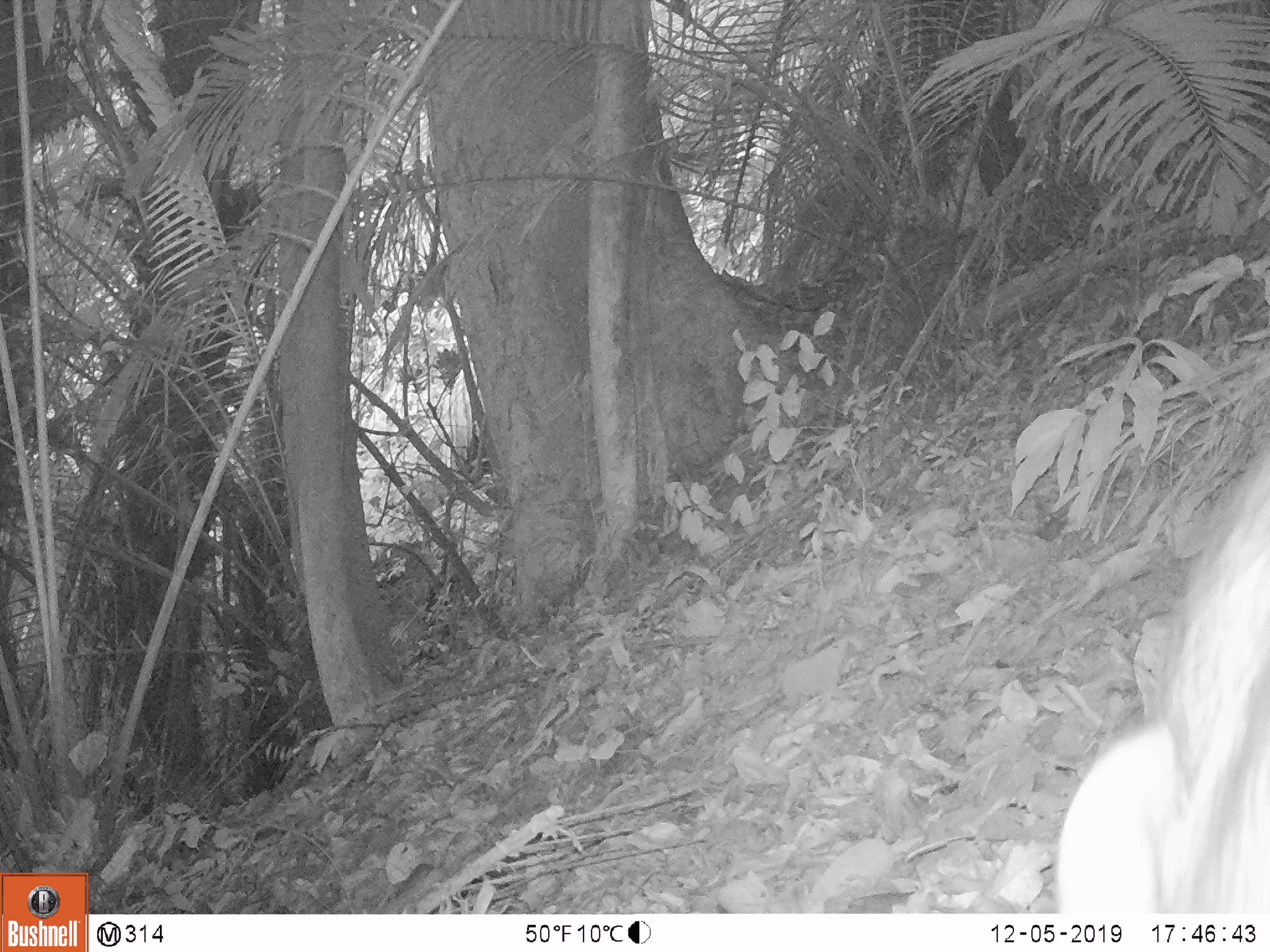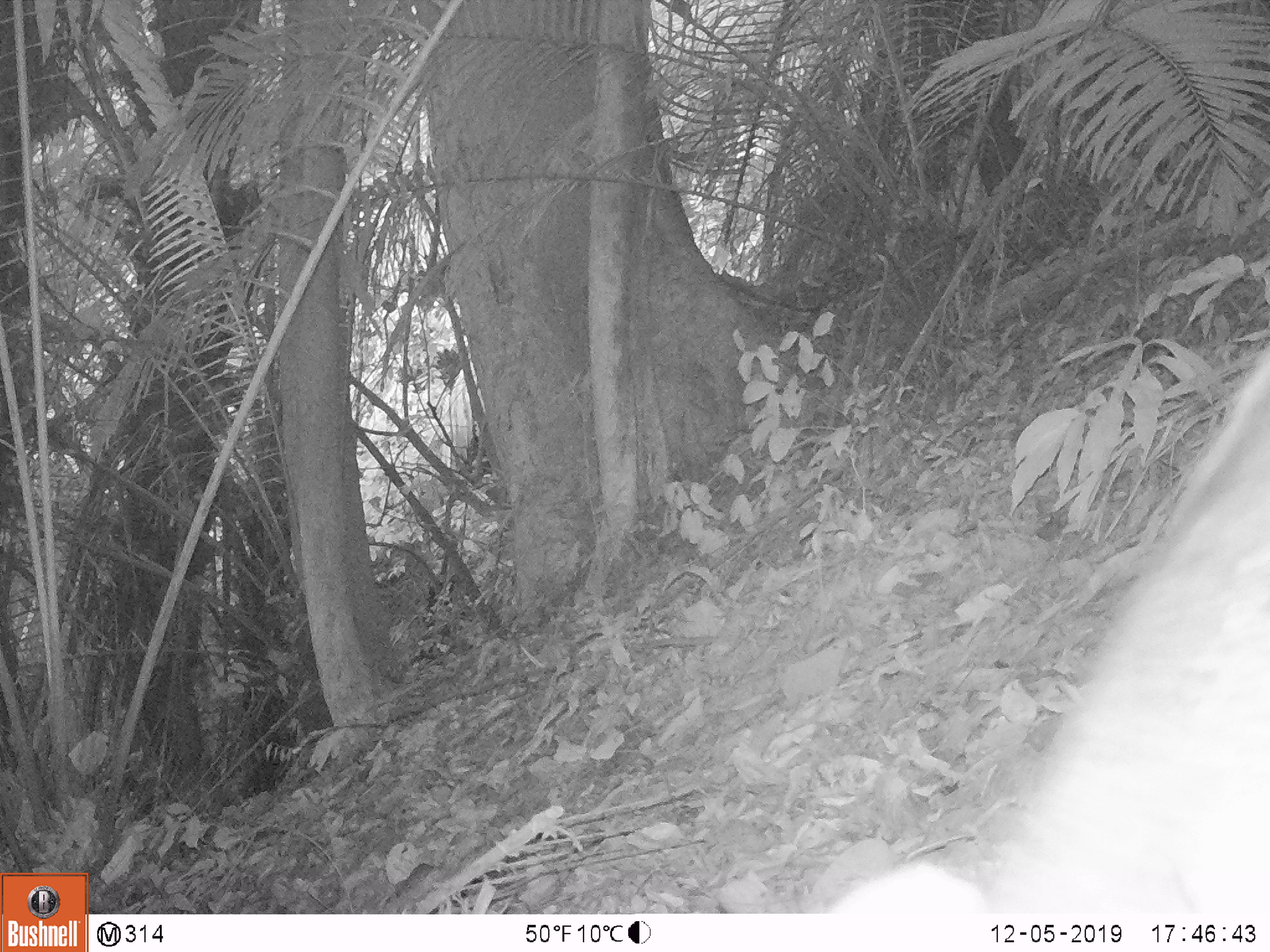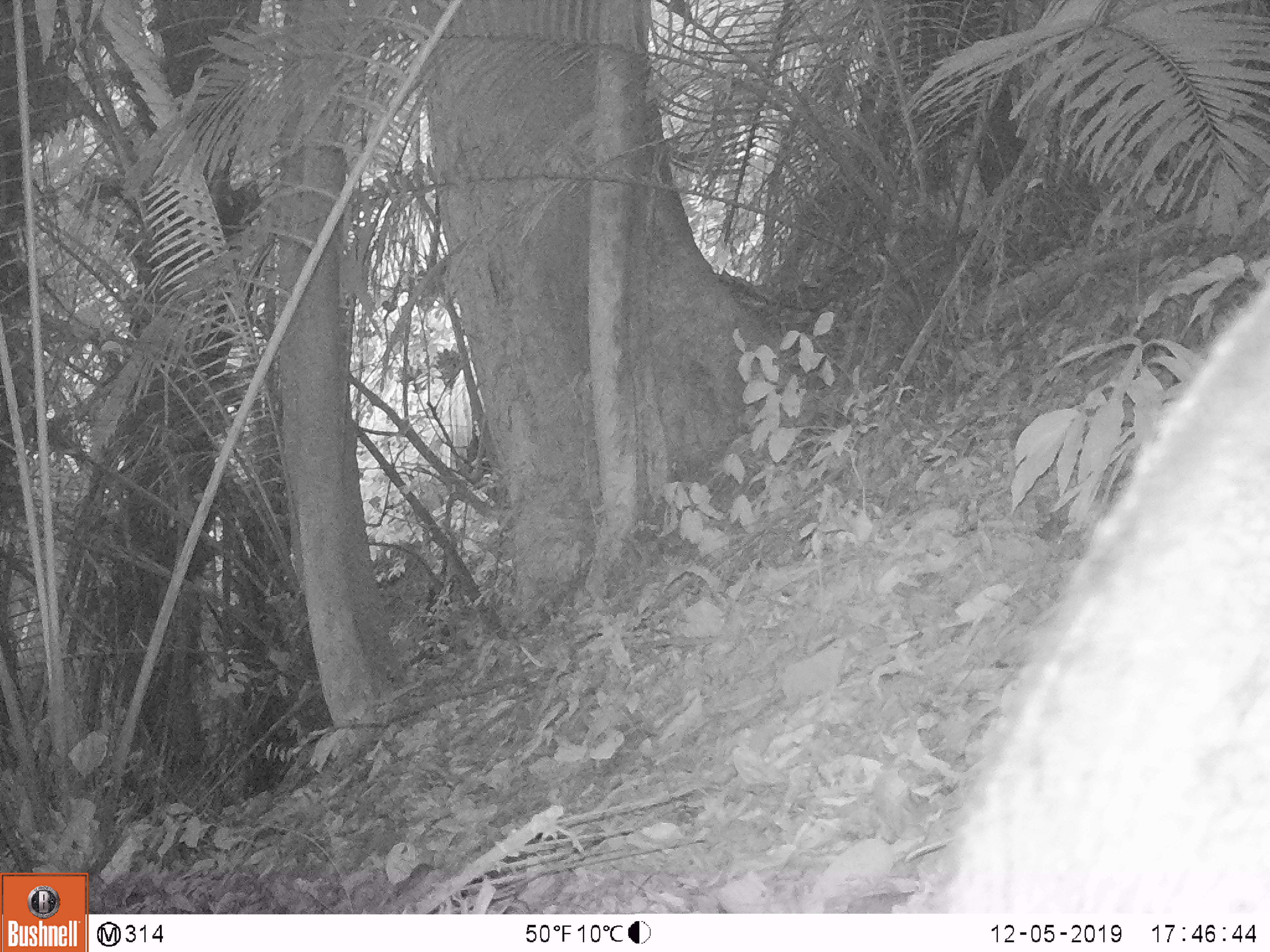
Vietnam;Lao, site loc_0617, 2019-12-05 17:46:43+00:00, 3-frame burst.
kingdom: Animalia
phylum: Chordata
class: Mammalia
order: Artiodactyla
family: Suidae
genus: Sus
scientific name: Sus scrofa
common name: eurasian wild pig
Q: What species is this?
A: Eurasian wild pig (Sus scrofa).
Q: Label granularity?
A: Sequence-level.